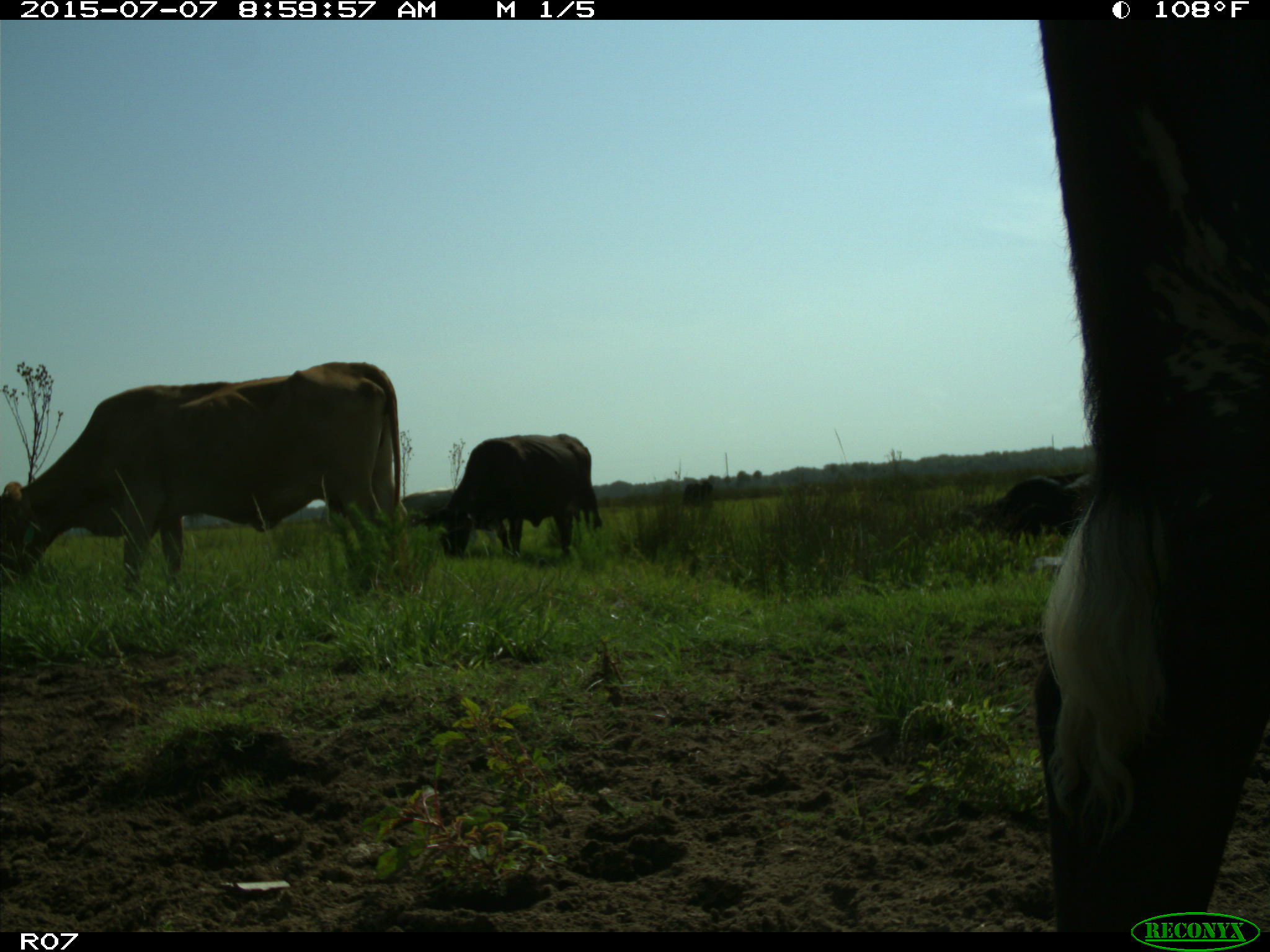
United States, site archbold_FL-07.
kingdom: Animalia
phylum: Chordata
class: Mammalia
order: Artiodactyla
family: Bovidae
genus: Bos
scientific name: Bos taurus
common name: domestic cow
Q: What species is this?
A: Bos taurus (domestic cow).